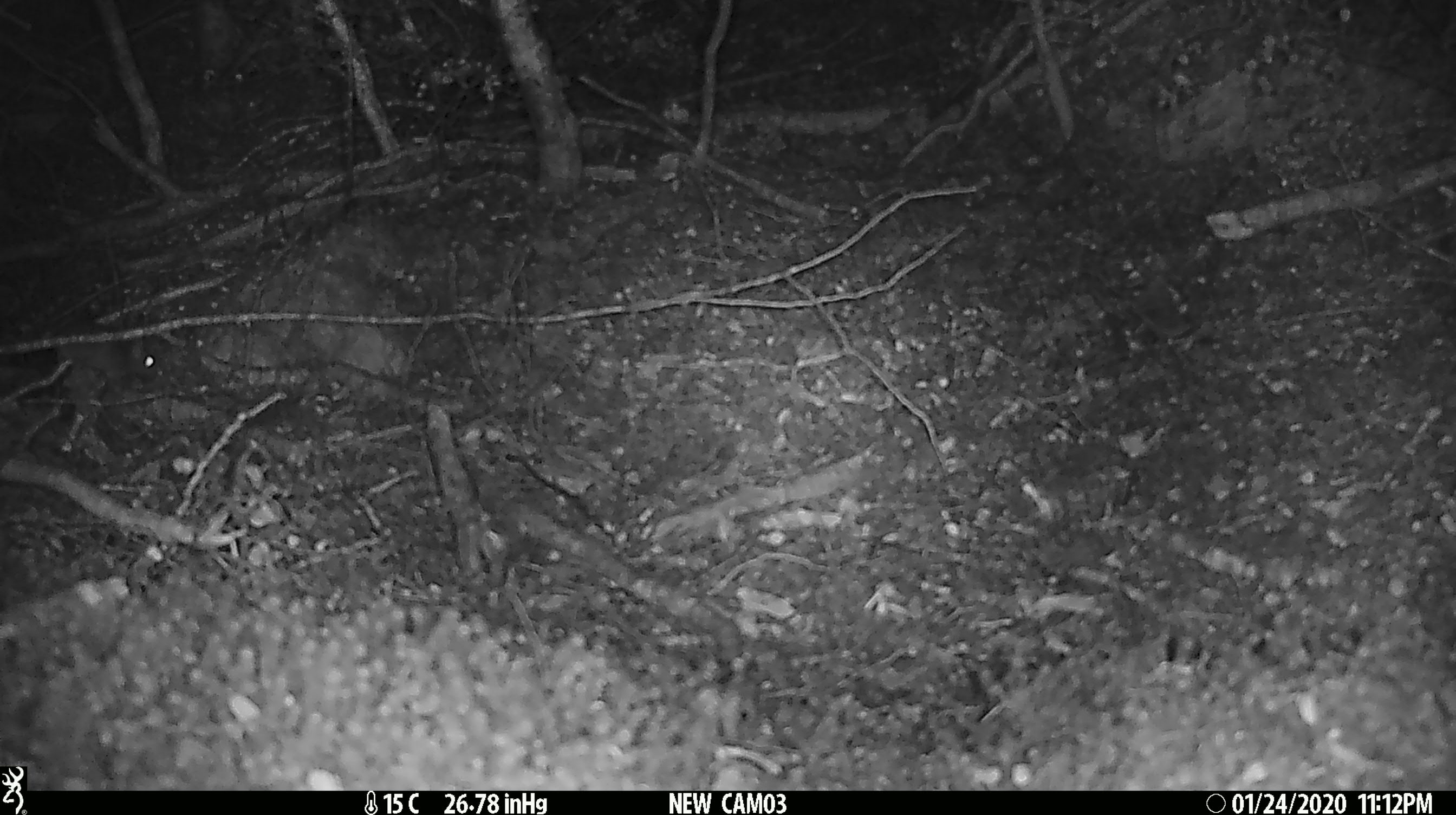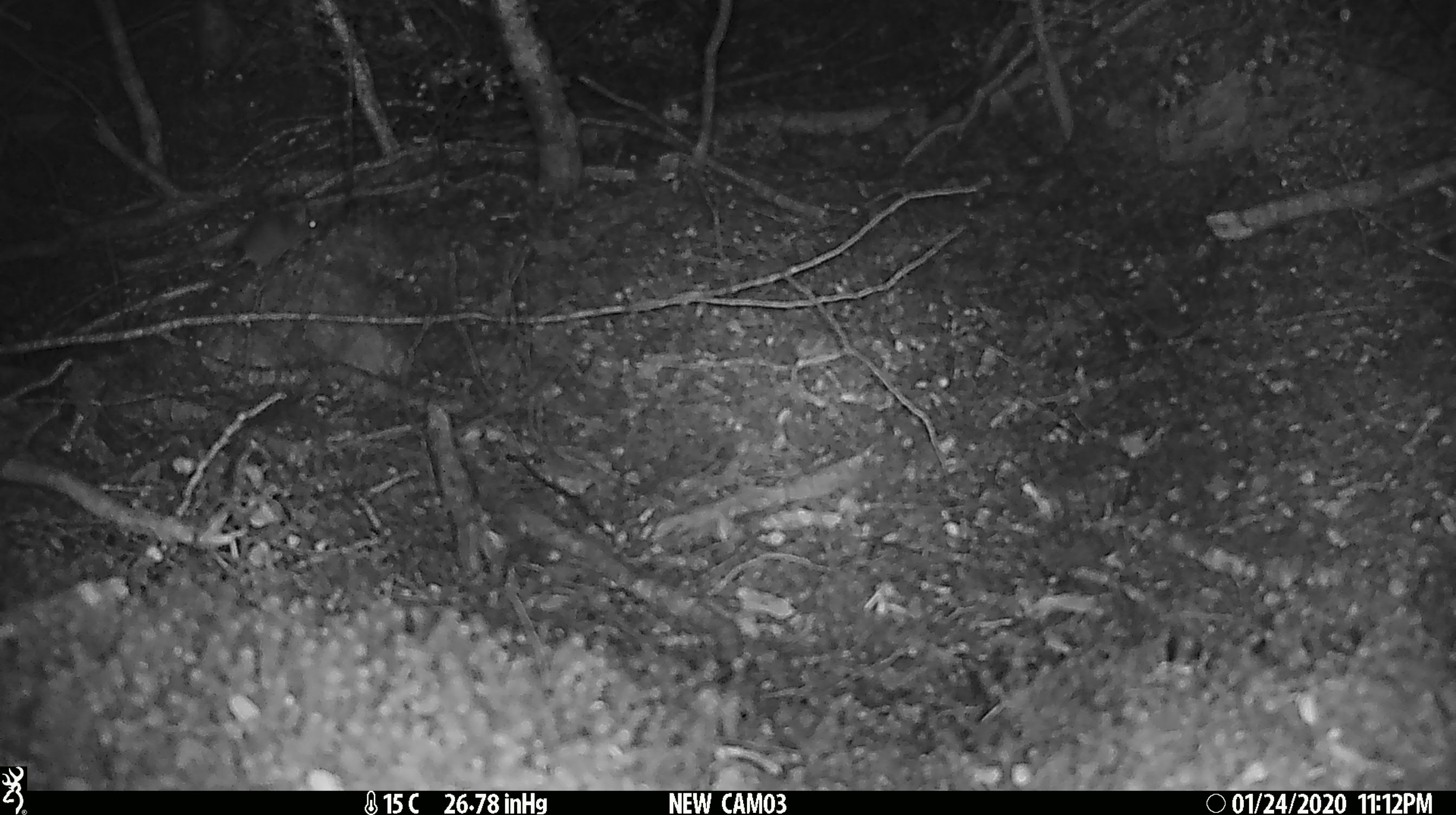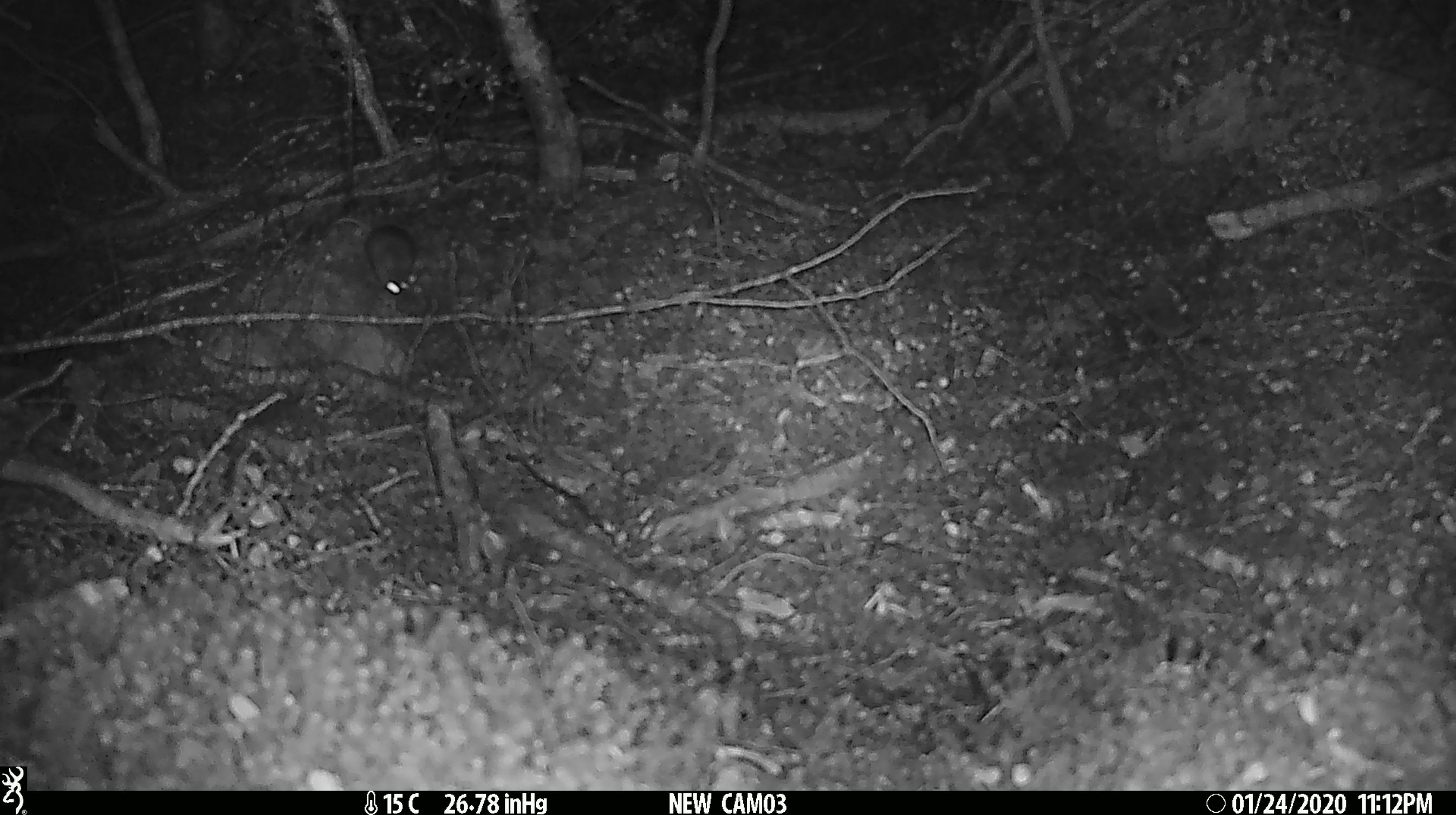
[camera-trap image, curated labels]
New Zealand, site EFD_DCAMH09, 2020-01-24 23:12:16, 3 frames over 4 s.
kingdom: Animalia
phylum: Chordata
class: Mammalia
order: Rodentia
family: Muridae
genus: Mus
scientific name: Mus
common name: mouse